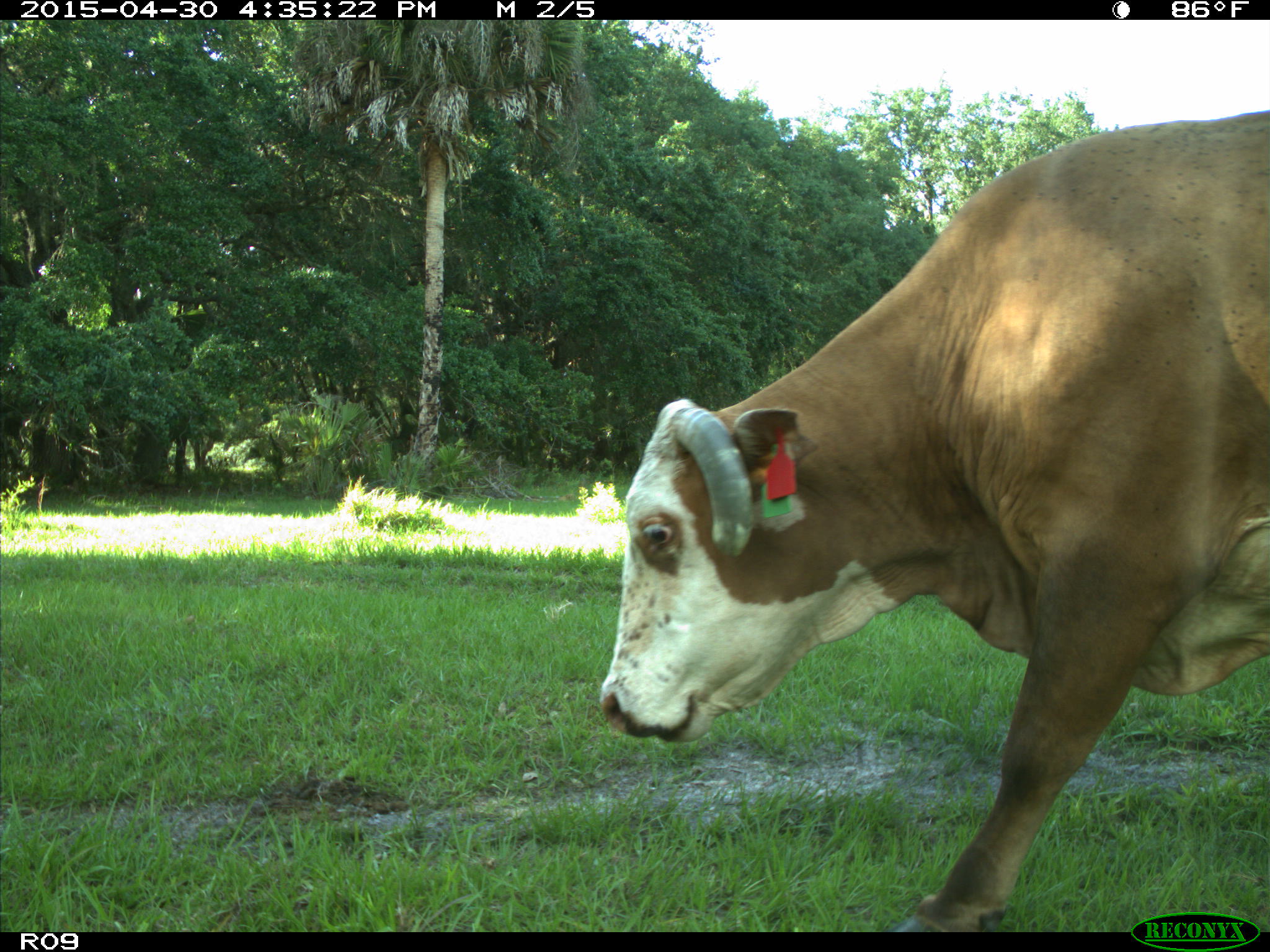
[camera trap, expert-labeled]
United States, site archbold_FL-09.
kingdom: Animalia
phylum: Chordata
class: Mammalia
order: Artiodactyla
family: Bovidae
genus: Bos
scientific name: Bos taurus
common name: domestic cow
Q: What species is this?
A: Bos taurus (domestic cow).